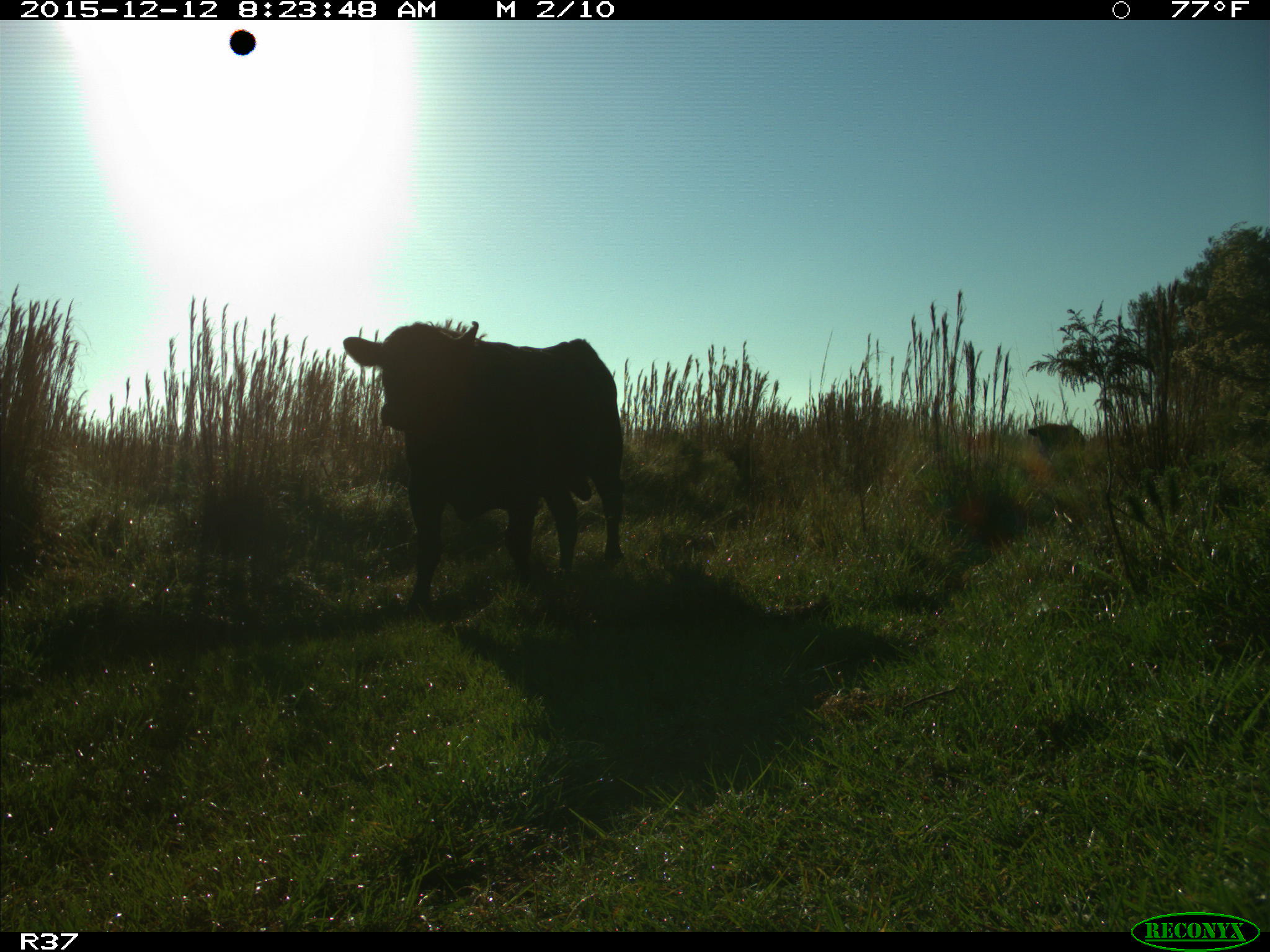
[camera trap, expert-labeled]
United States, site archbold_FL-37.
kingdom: Animalia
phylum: Chordata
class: Mammalia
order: Artiodactyla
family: Bovidae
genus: Bos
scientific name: Bos taurus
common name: domestic cow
Bos taurus (domestic cow).